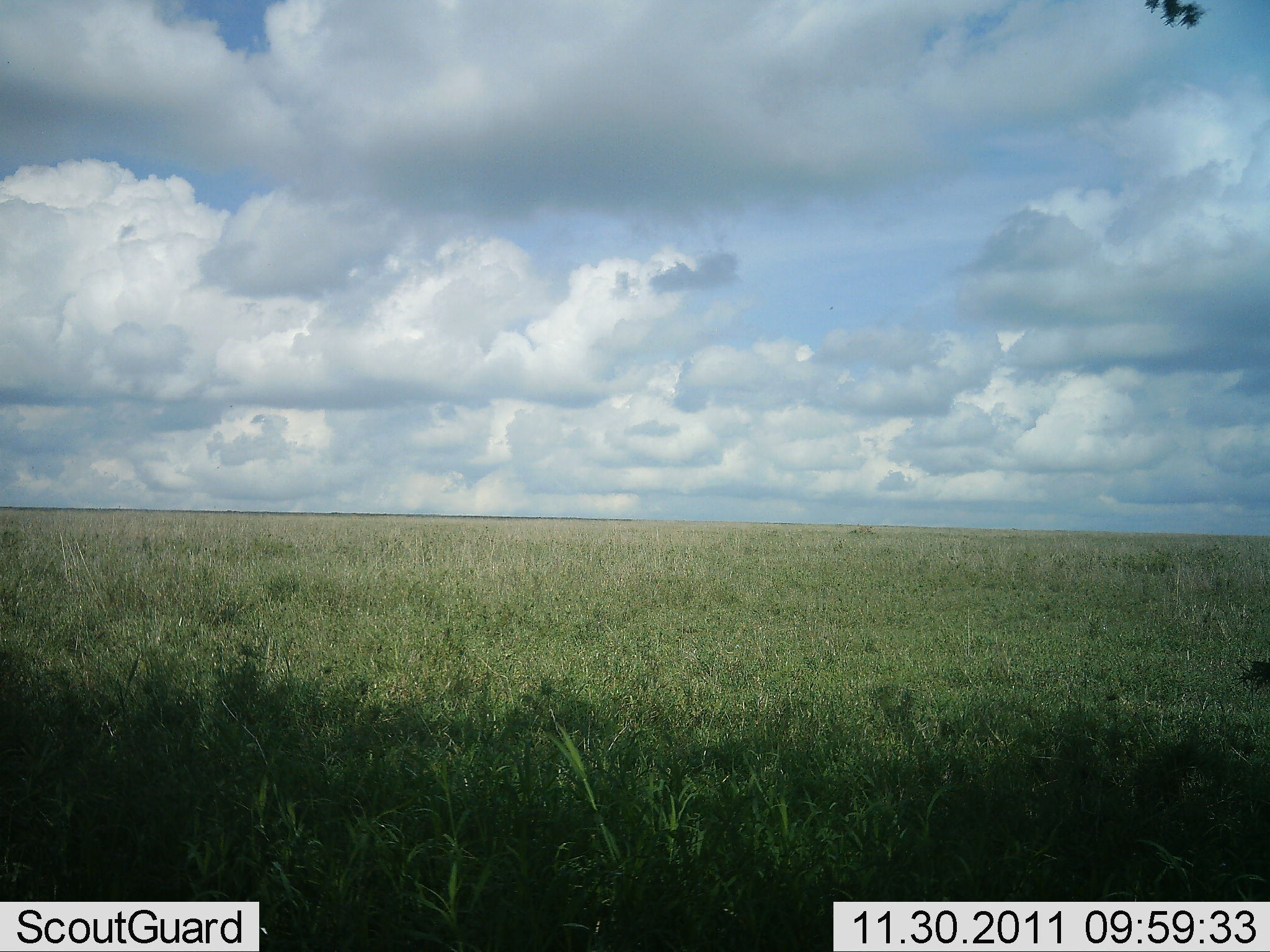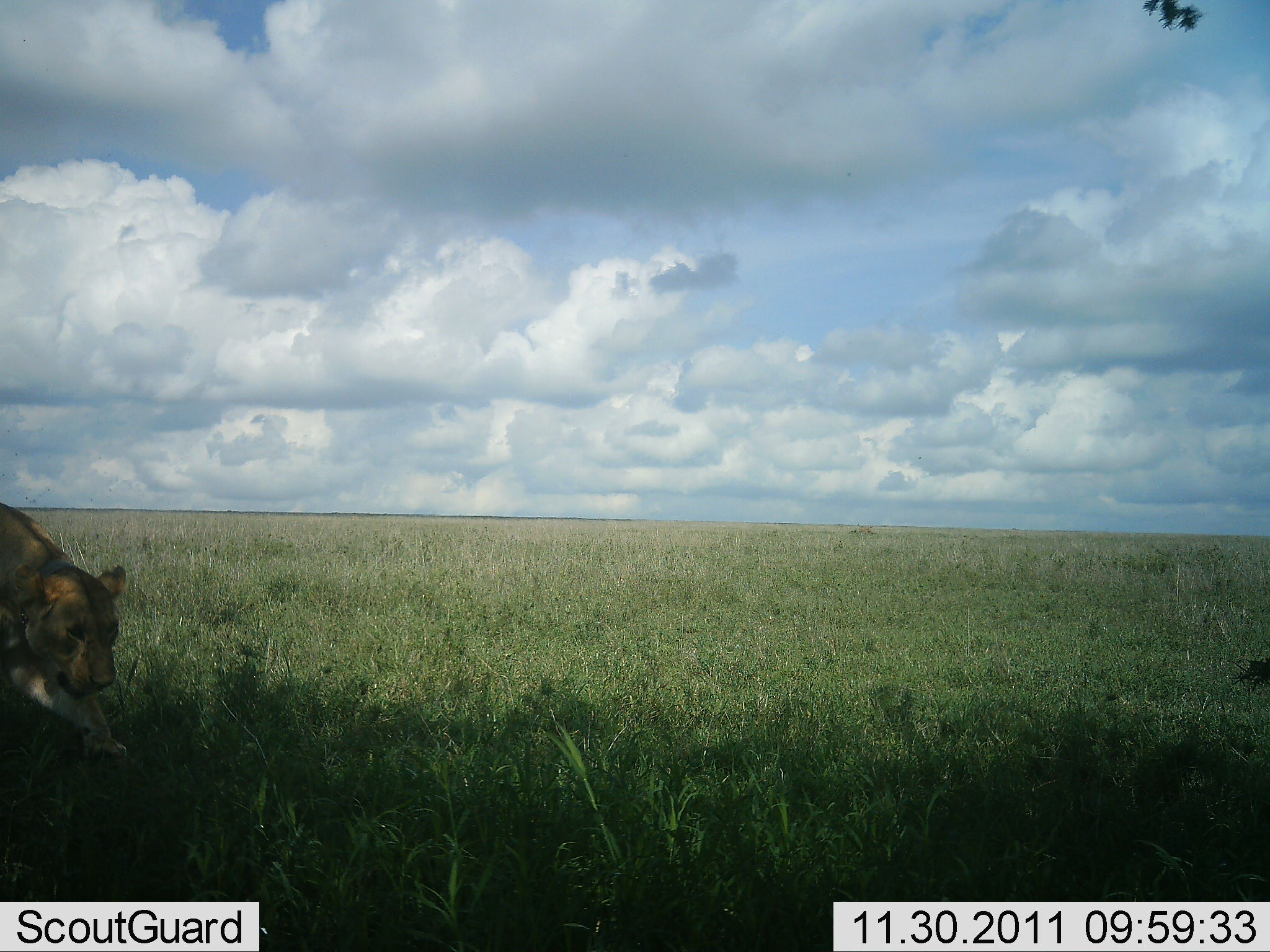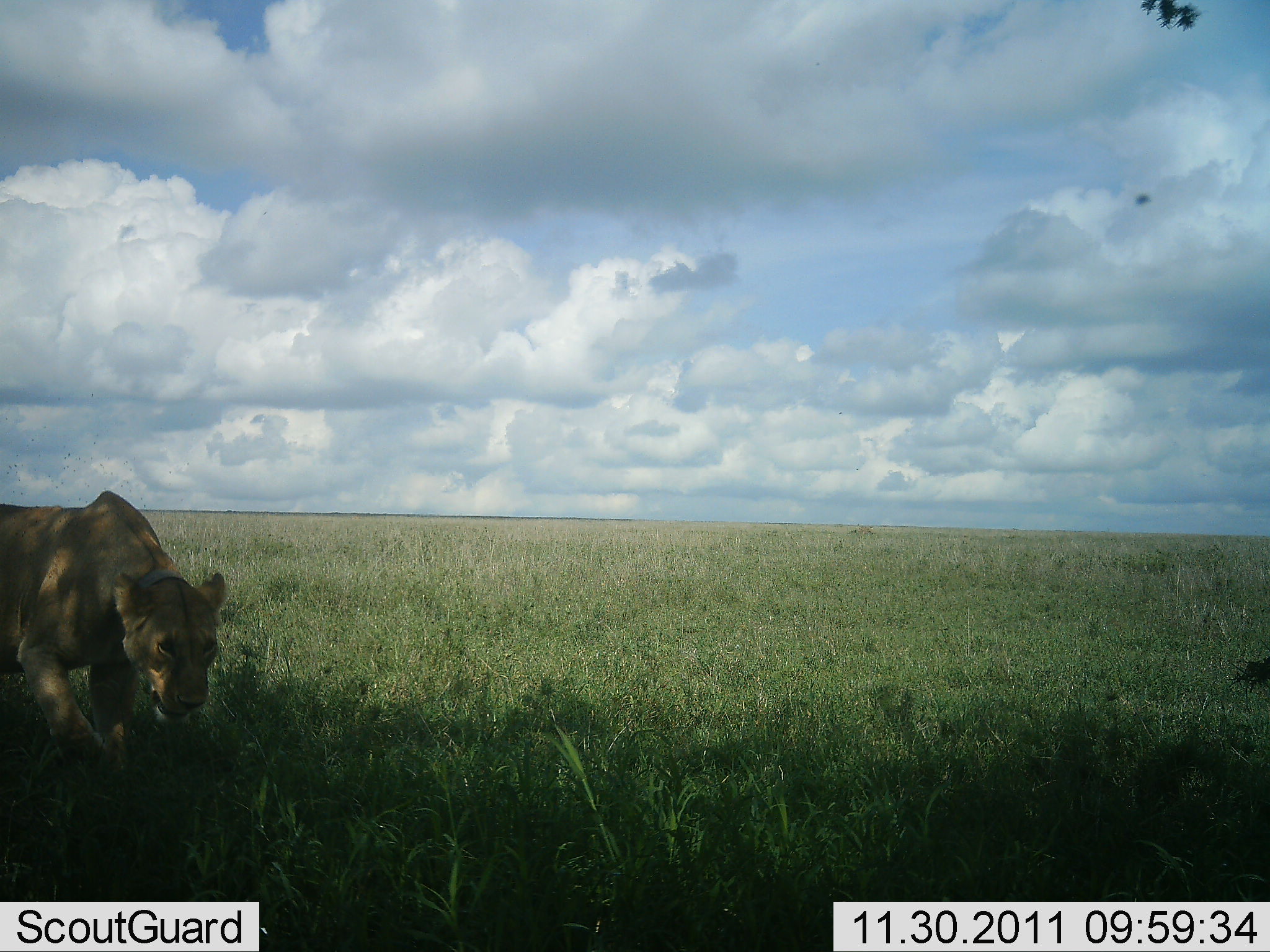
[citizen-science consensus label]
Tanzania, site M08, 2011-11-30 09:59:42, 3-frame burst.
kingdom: Animalia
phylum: Chordata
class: Mammalia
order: Carnivora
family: Felidae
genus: Panthera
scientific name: Panthera leo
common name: lion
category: lionfemale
Lionfemale (lion) (Panthera leo), count 1. Behavior (volunteer vote fractions): standing 8%, resting 15%, moving 85%, interacting 0%. Young present (vote fraction): 0%. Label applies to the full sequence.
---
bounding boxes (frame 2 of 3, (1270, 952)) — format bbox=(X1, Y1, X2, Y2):
animal: bbox=(0, 503, 127, 759)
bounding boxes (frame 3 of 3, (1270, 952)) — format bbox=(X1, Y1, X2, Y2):
animal: bbox=(0, 490, 237, 791)